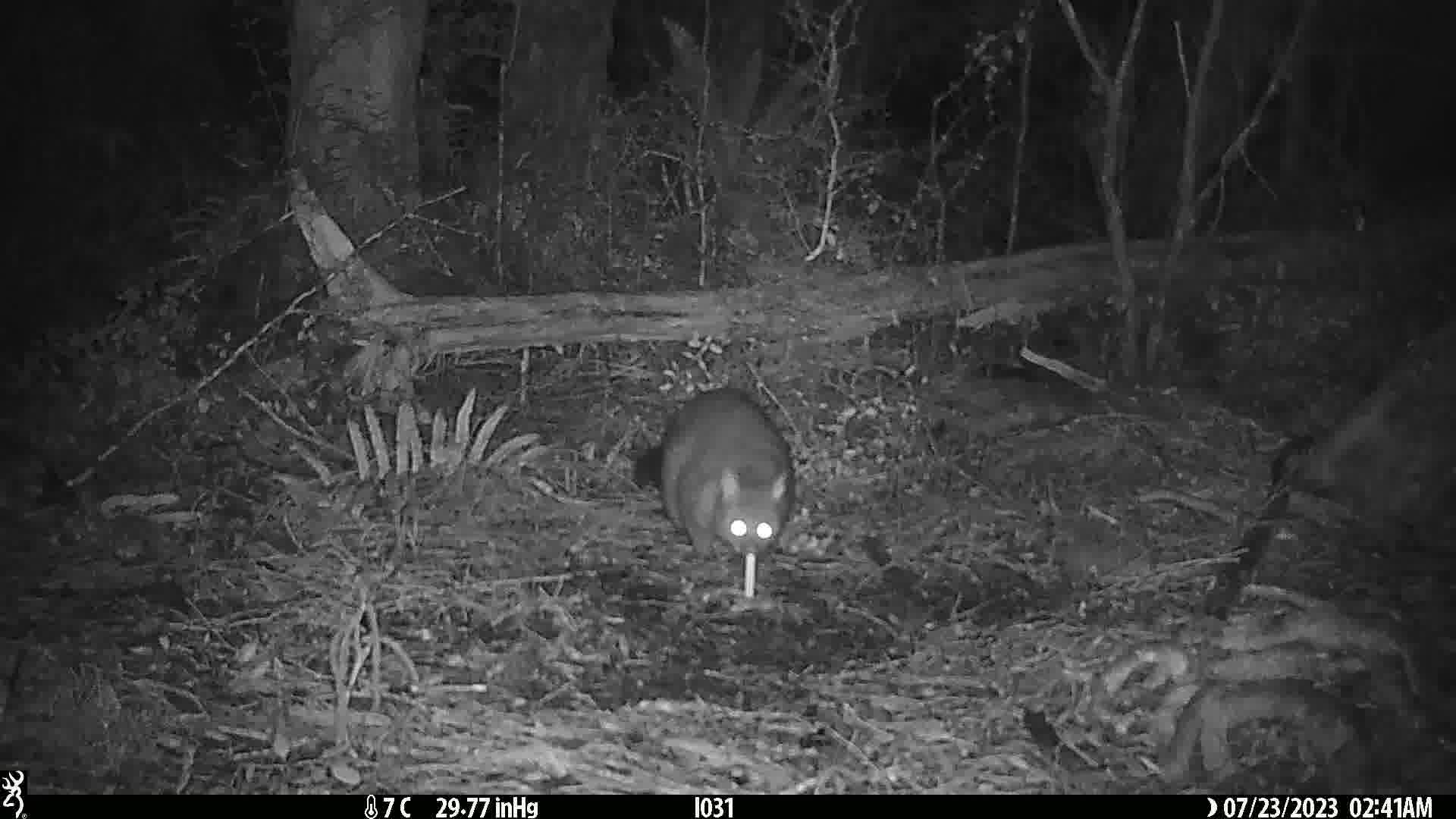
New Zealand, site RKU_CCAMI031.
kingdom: Animalia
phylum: Chordata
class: Mammalia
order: Diprotodontia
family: Phalangeridae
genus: Trichosurus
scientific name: Trichosurus vulpecula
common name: common brushtail possum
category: possum